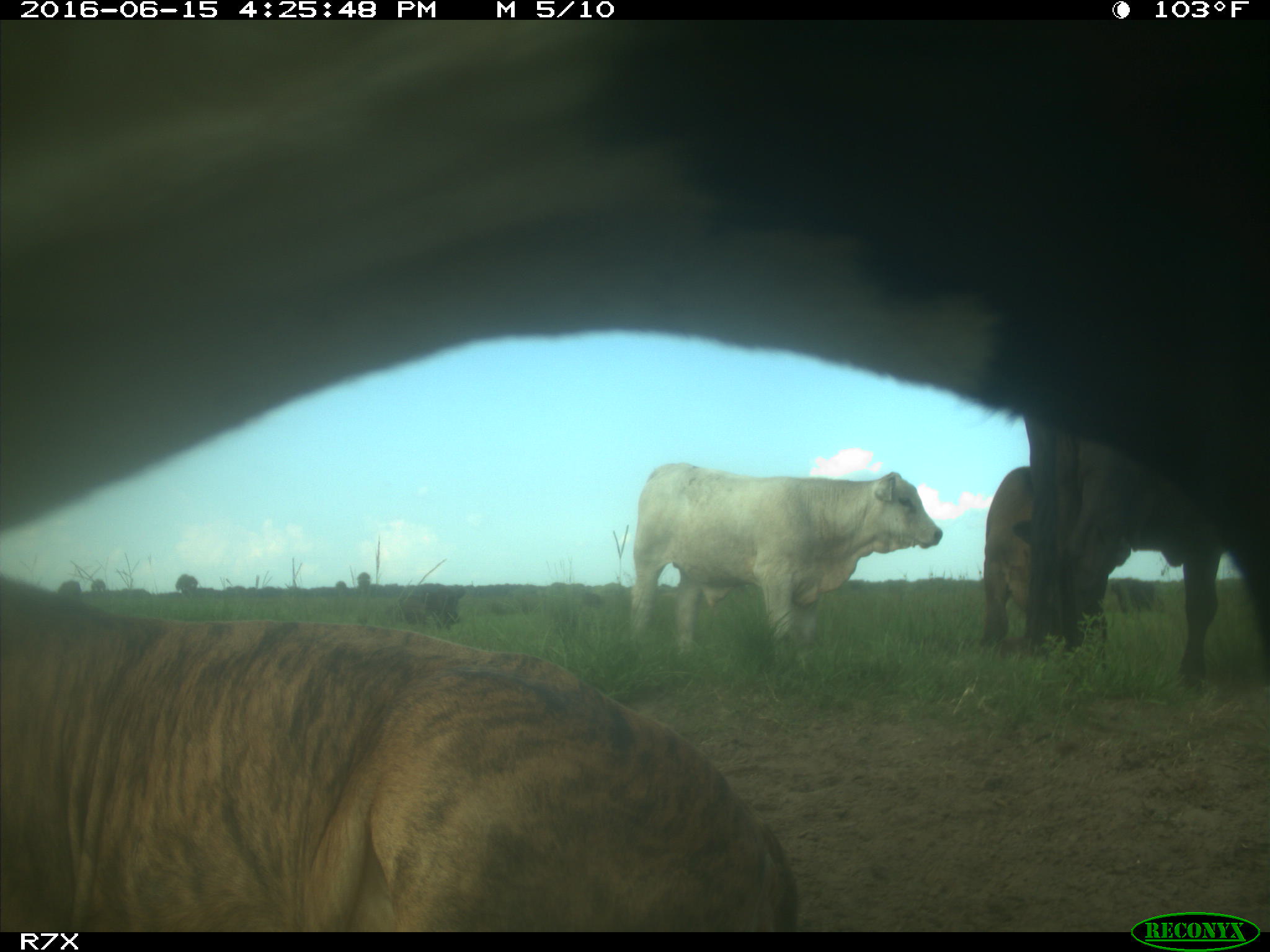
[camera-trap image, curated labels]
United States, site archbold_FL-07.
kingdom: Animalia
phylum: Chordata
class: Mammalia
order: Artiodactyla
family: Bovidae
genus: Bos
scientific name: Bos taurus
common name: domestic cow